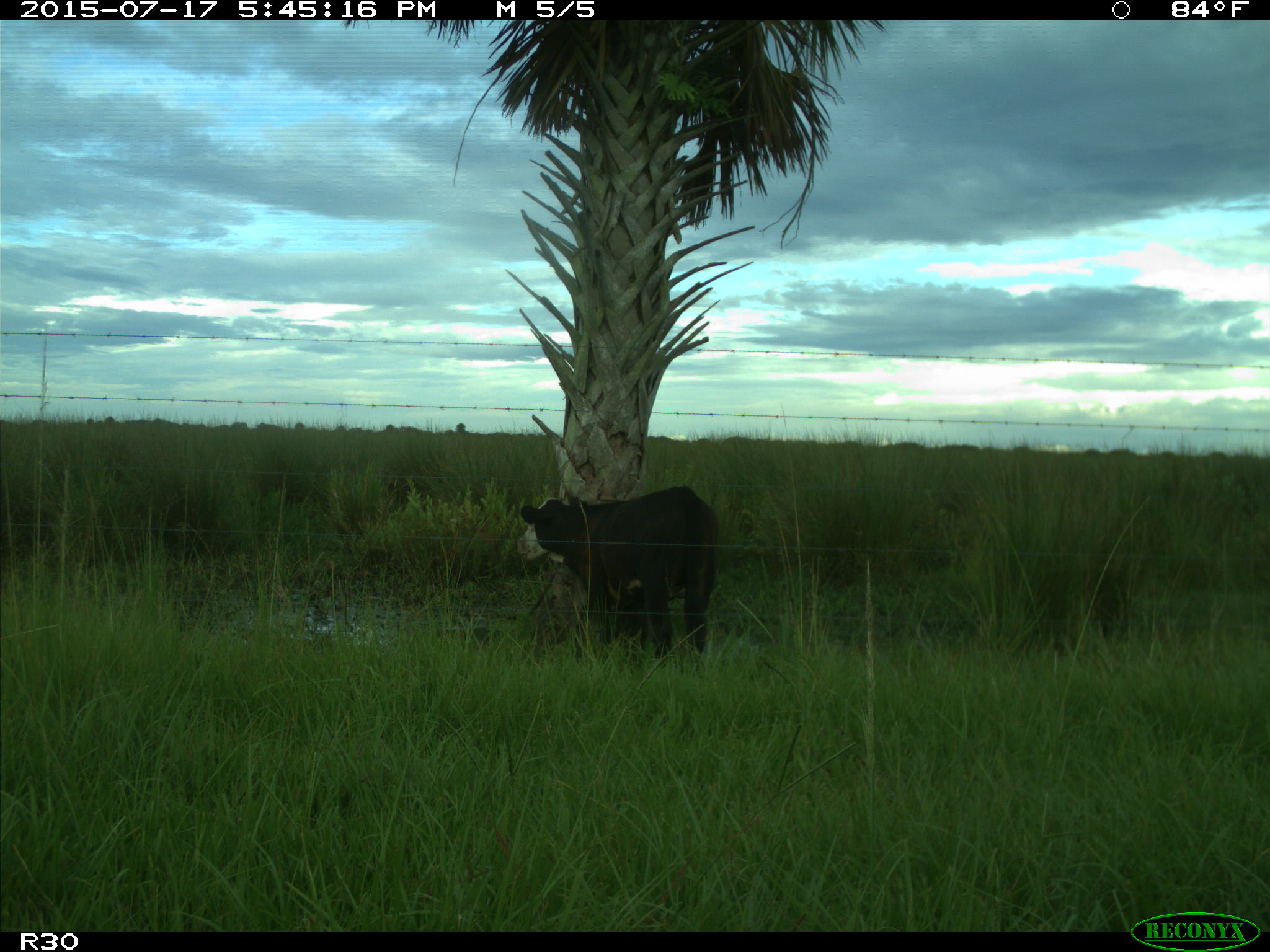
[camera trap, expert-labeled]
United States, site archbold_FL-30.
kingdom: Animalia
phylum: Chordata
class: Mammalia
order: Artiodactyla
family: Bovidae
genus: Bos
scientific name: Bos taurus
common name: domestic cow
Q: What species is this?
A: Bos taurus (domestic cow).